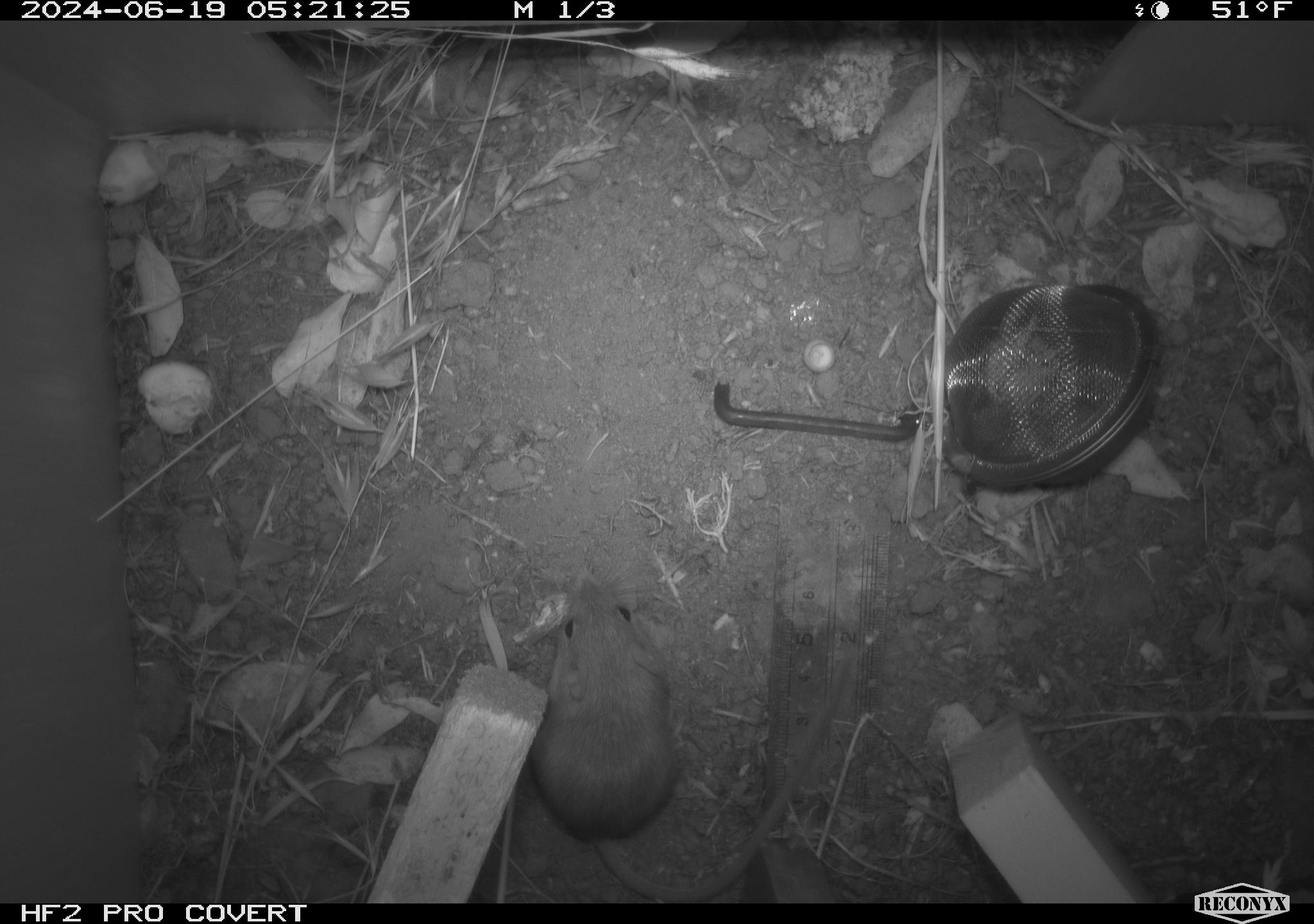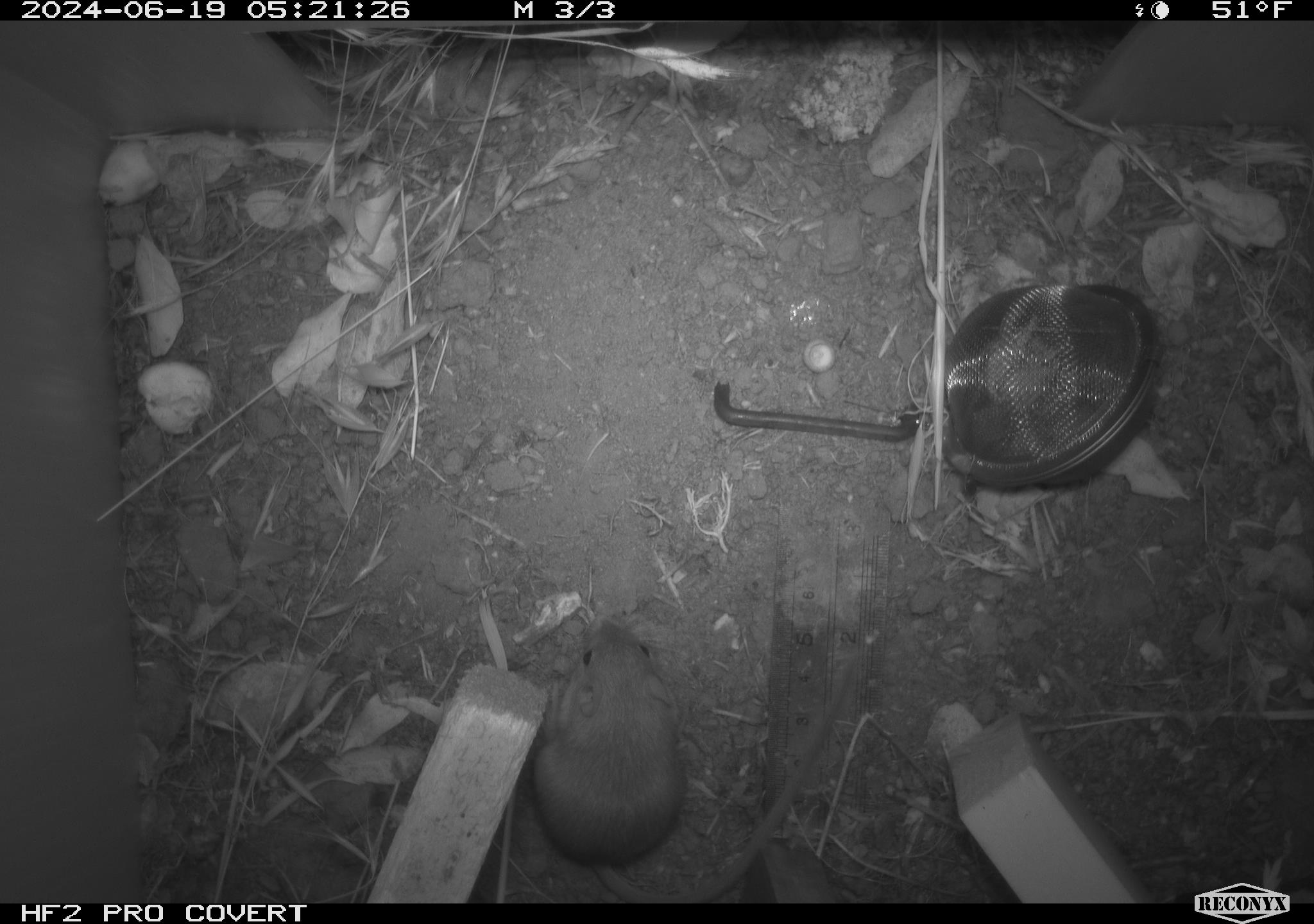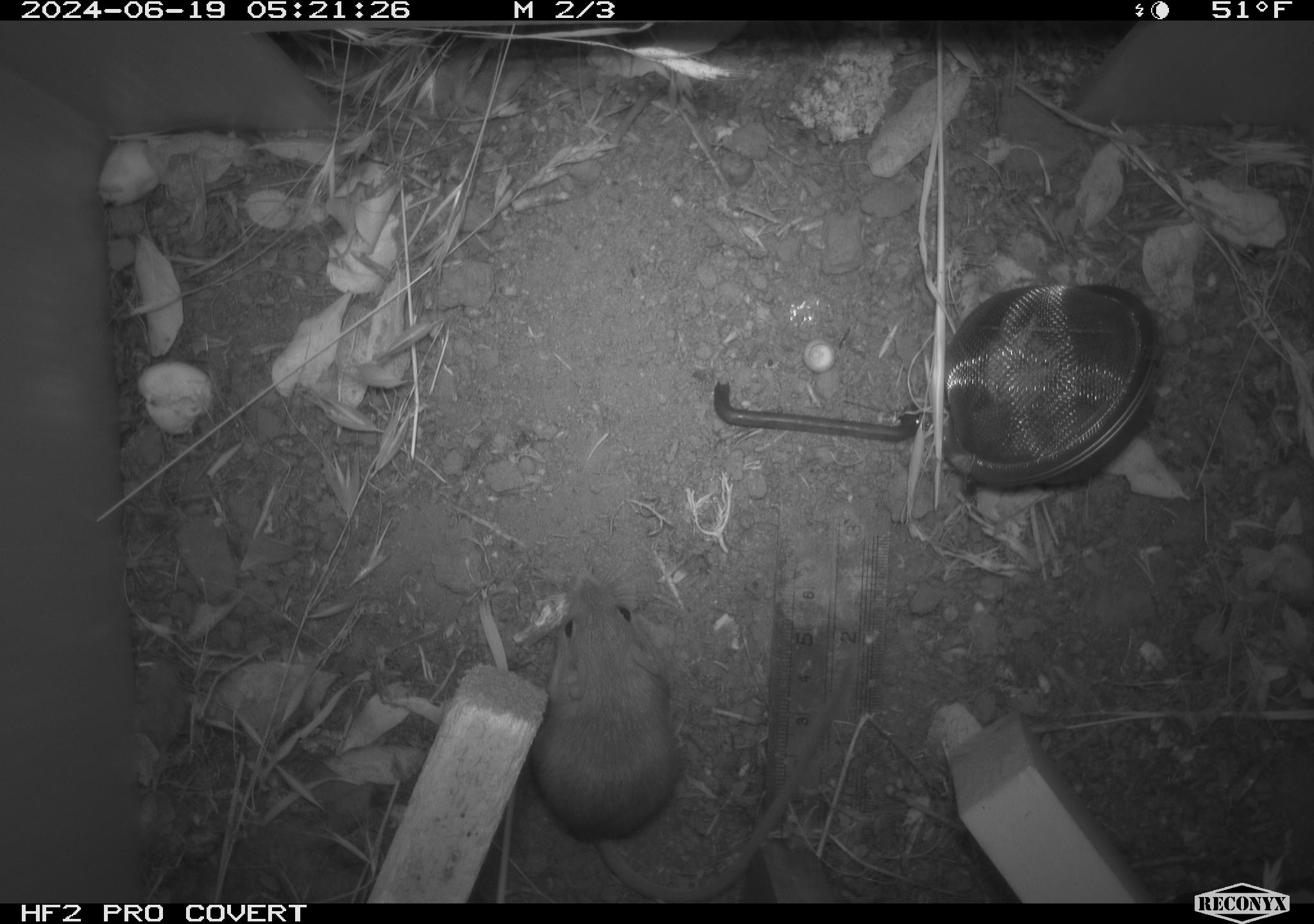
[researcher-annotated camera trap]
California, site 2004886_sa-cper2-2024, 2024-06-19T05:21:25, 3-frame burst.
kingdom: Animalia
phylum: Chordata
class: Mammalia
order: Rodentia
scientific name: Rodentia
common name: rodent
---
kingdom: Animalia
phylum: Chordata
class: Mammalia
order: Rodentia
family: Heteromyidae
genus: Dipodomys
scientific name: Dipodomys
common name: kangaroo rats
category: dipodomys species